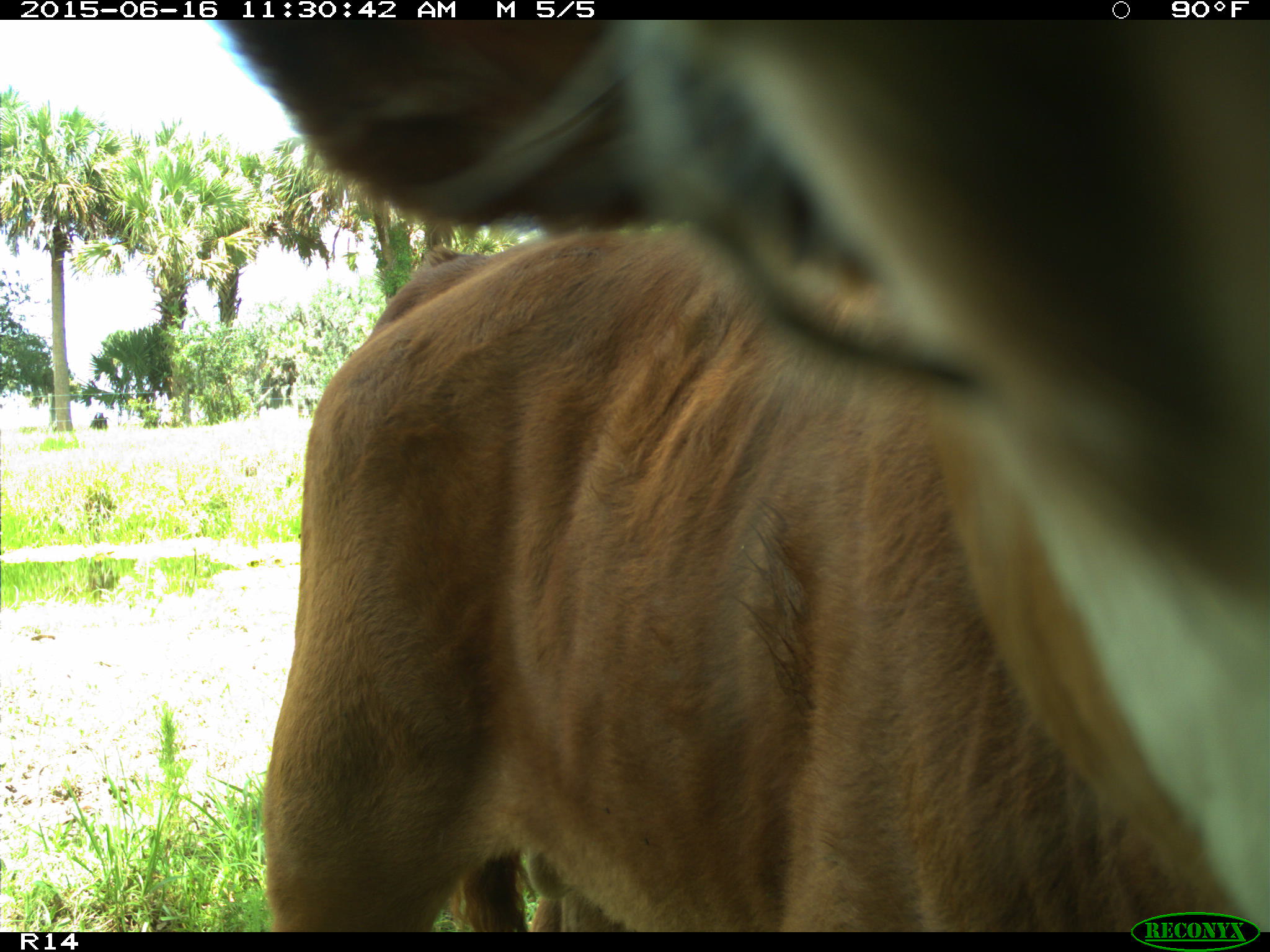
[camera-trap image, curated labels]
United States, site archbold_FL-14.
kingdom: Animalia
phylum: Chordata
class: Mammalia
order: Artiodactyla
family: Bovidae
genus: Bos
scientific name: Bos taurus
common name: domestic cow